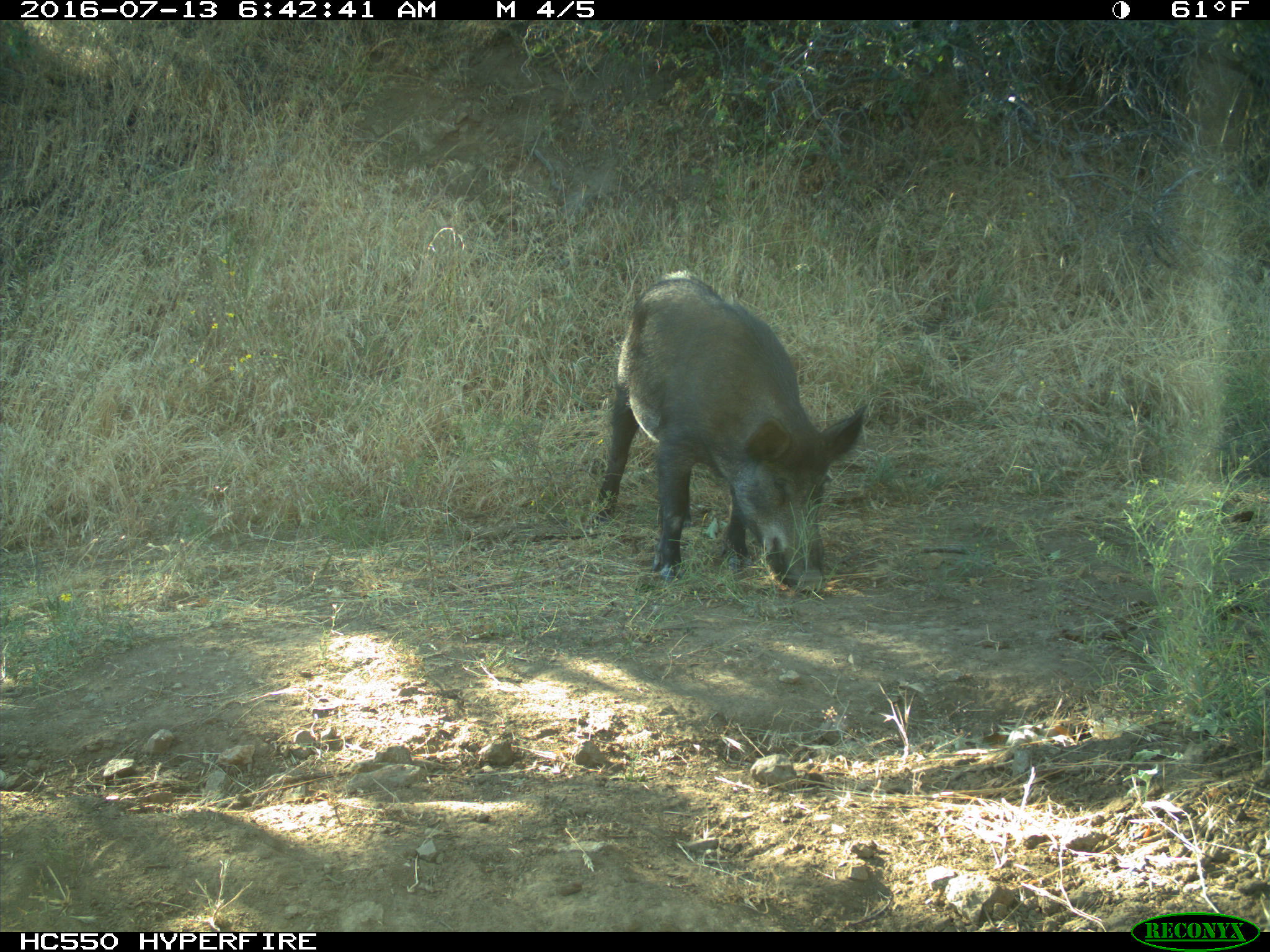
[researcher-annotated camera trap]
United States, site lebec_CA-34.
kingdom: Animalia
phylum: Chordata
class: Mammalia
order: Artiodactyla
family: Suidae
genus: Sus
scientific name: Sus scrofa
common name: wild boar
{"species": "Sus scrofa (wild boar)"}